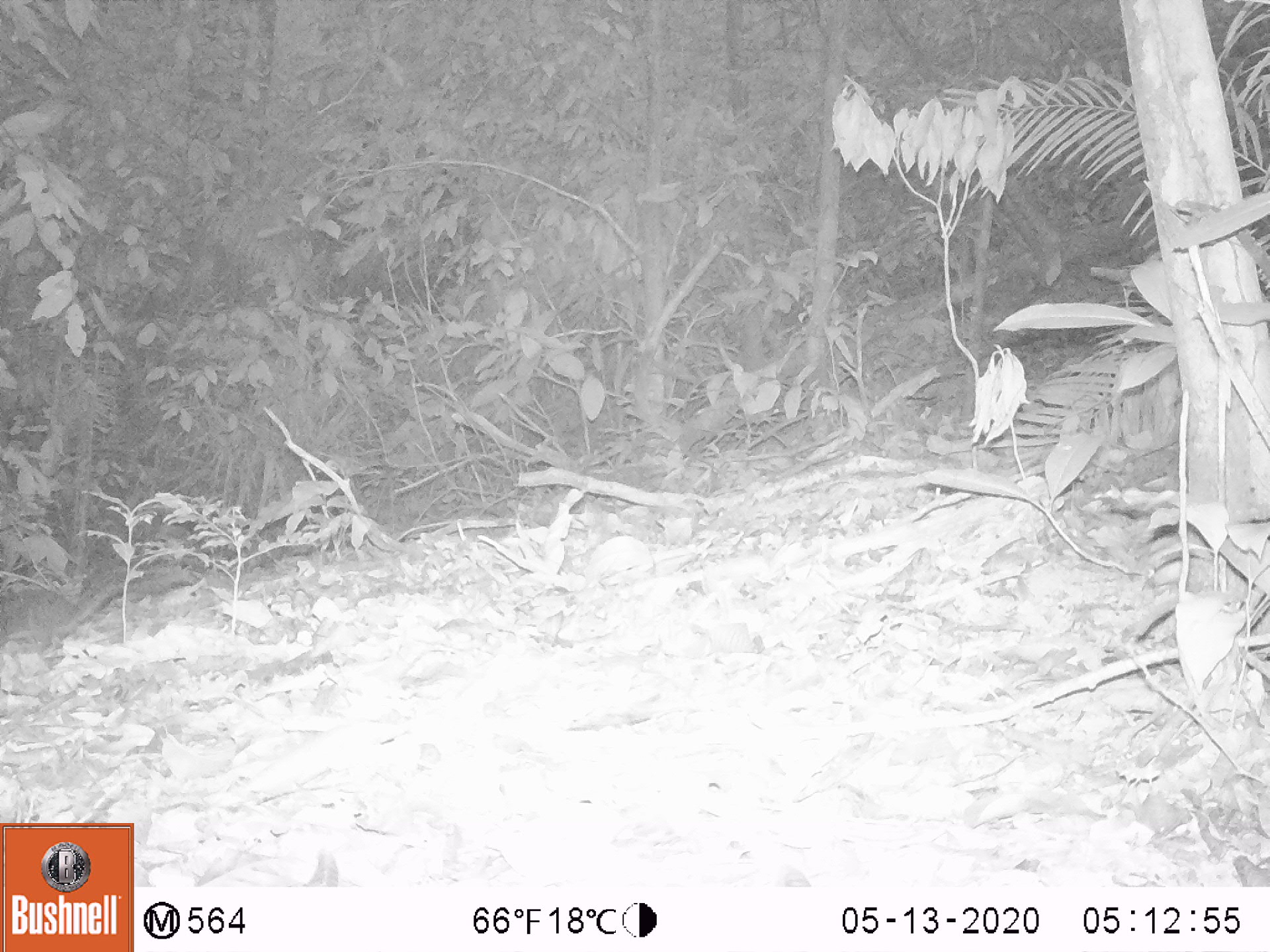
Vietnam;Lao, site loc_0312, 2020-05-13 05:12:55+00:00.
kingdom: Animalia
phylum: Chordata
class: Mammalia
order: Rodentia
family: Sciuridae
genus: Dremomys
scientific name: Dremomys rufigenis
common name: red-cheeked squirrel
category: red cheeked squirrel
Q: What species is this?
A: Red cheeked squirrel (red-cheeked squirrel) (Dremomys rufigenis).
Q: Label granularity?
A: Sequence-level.